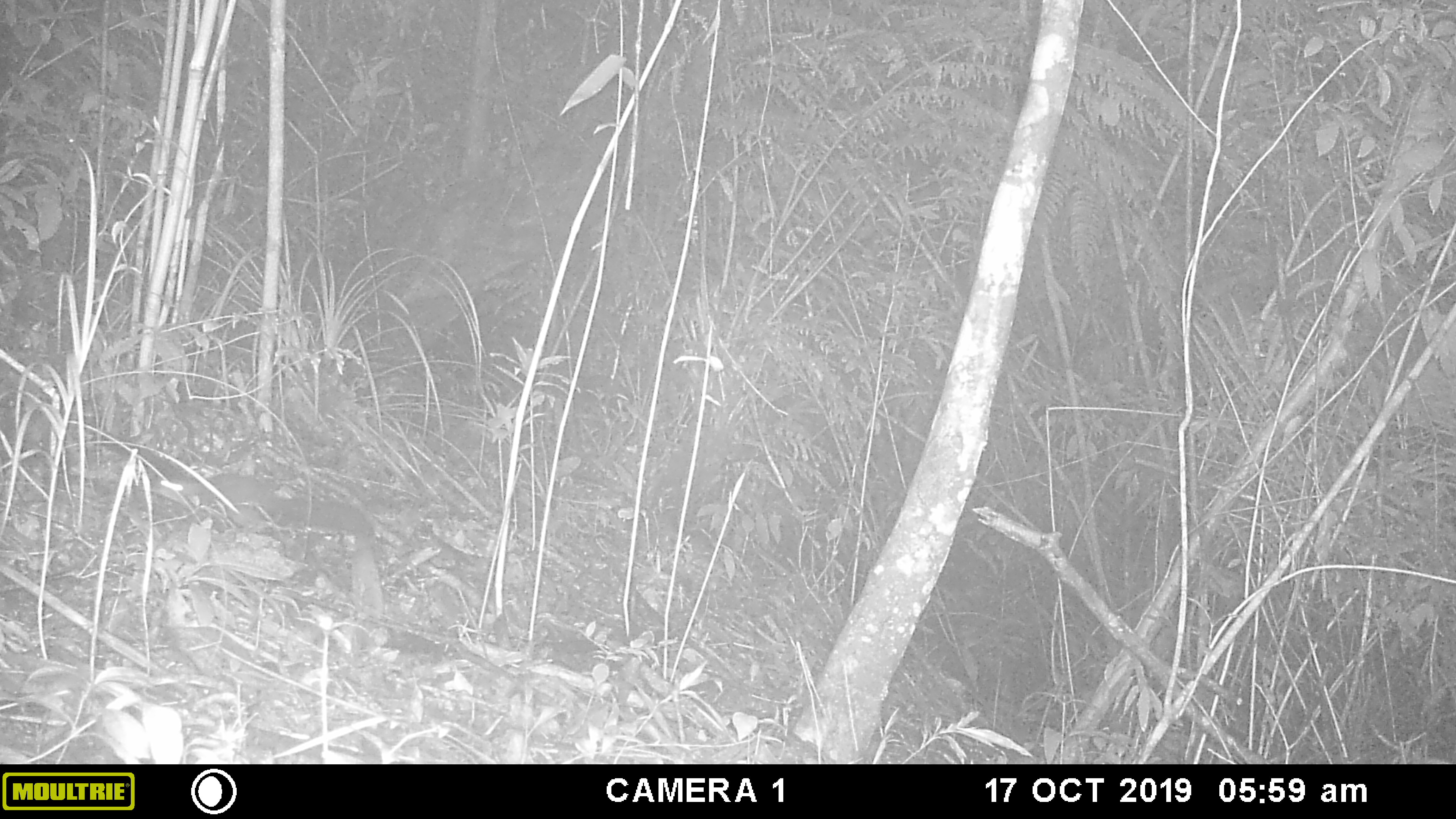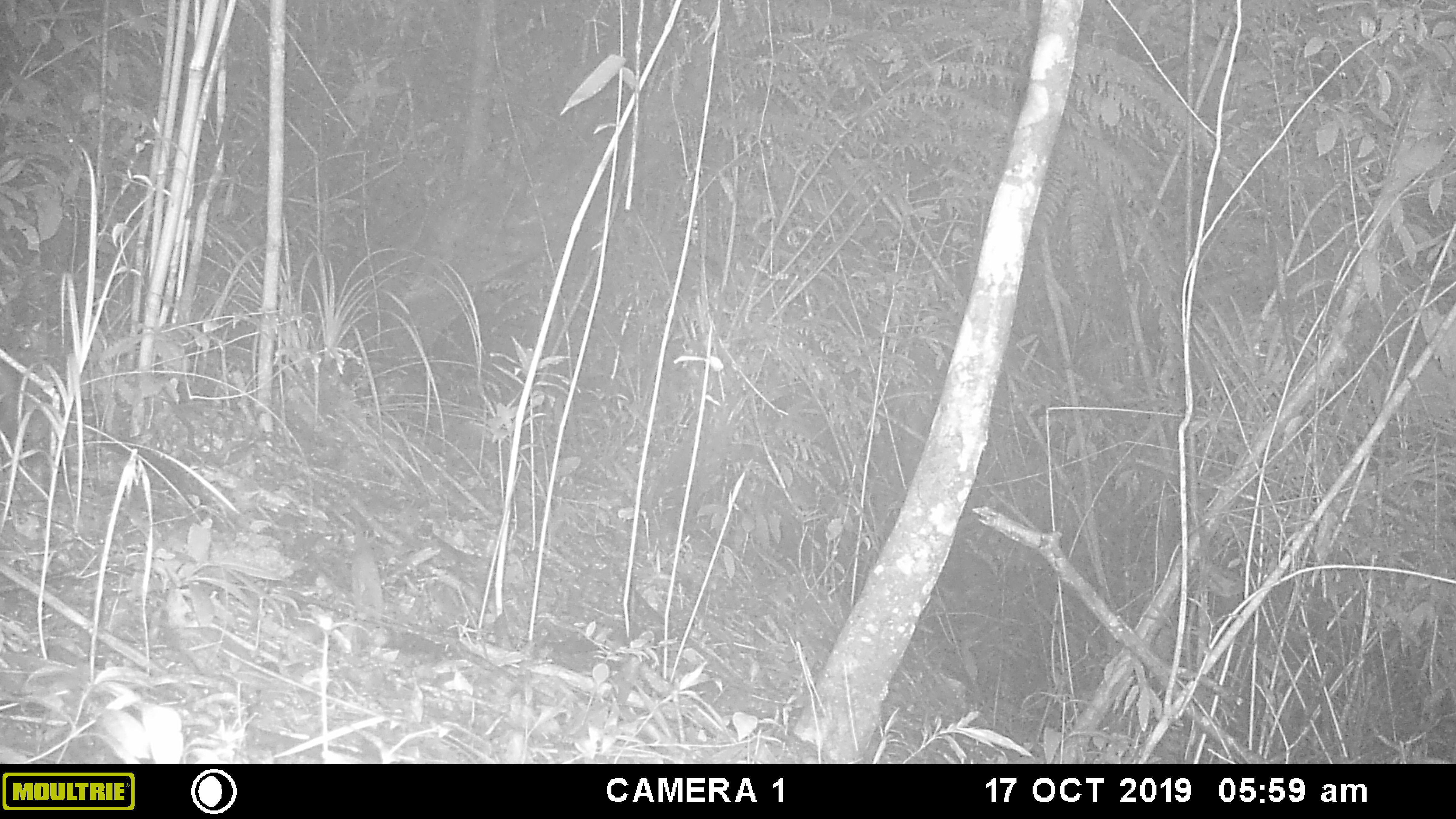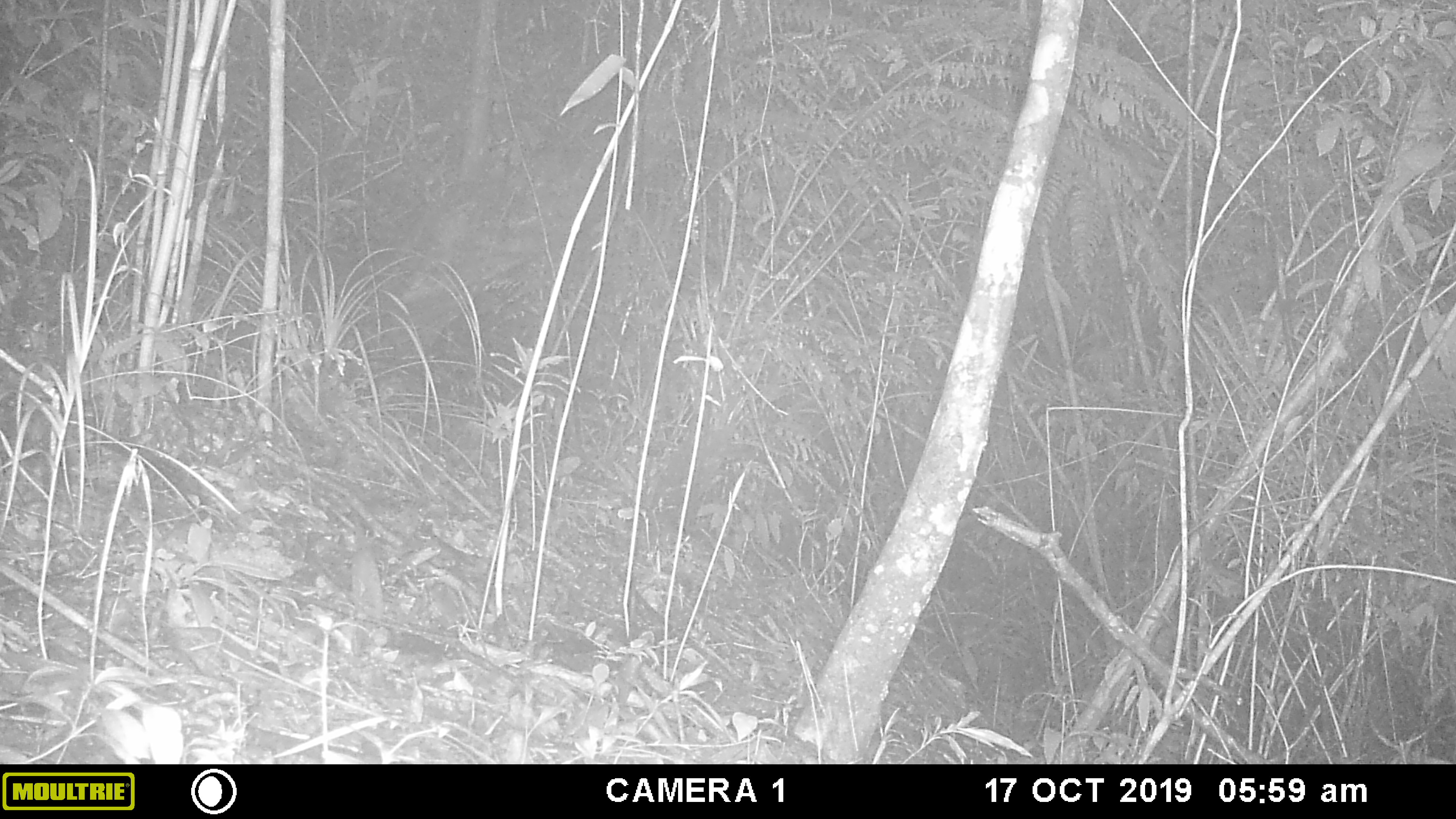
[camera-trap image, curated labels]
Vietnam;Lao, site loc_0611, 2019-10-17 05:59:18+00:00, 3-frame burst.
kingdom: Animalia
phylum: Chordata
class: Mammalia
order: Rodentia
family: Sciuridae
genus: Dremomys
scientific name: Dremomys rufigenis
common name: red-cheeked squirrel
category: red cheeked squirrel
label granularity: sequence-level